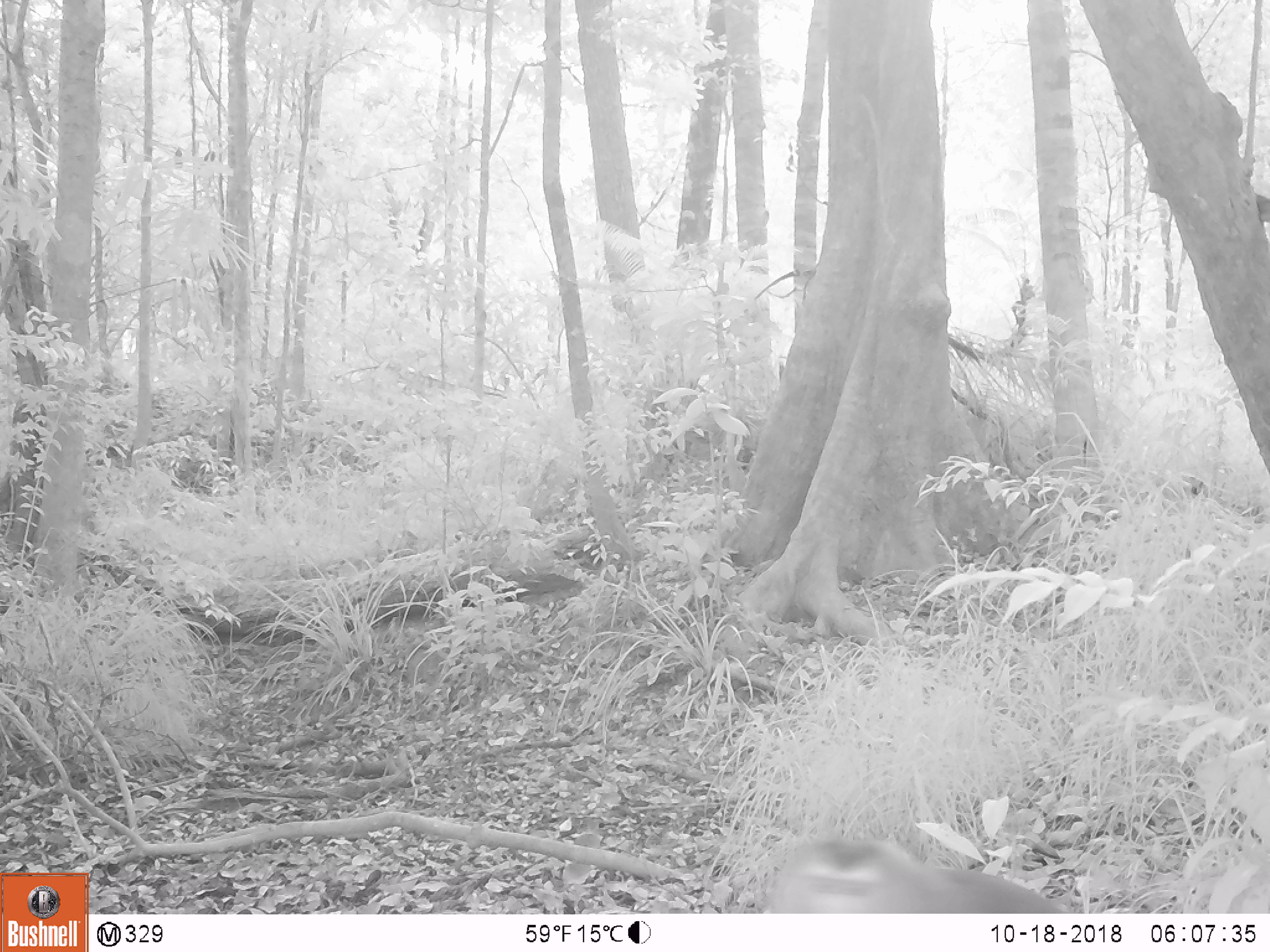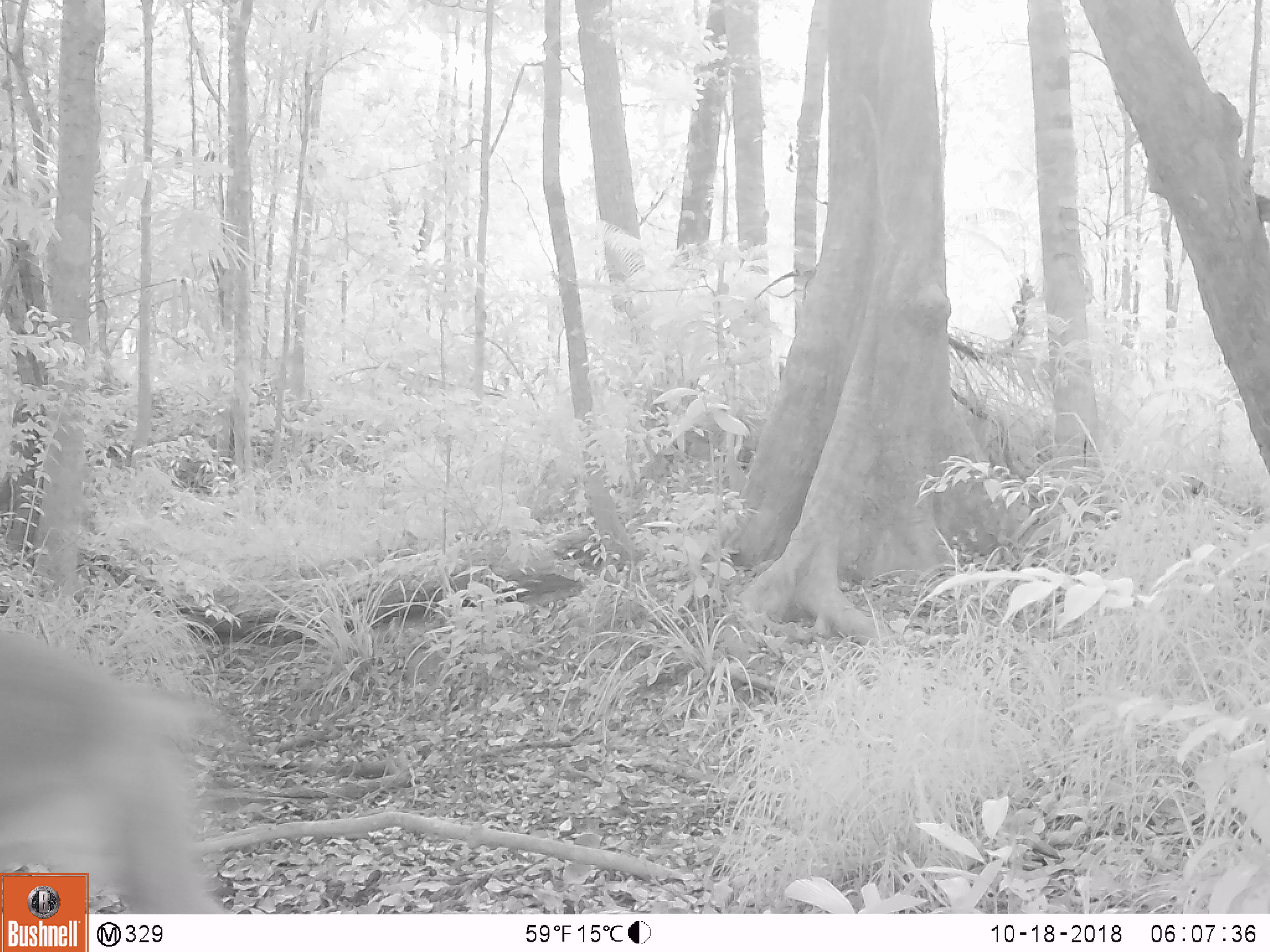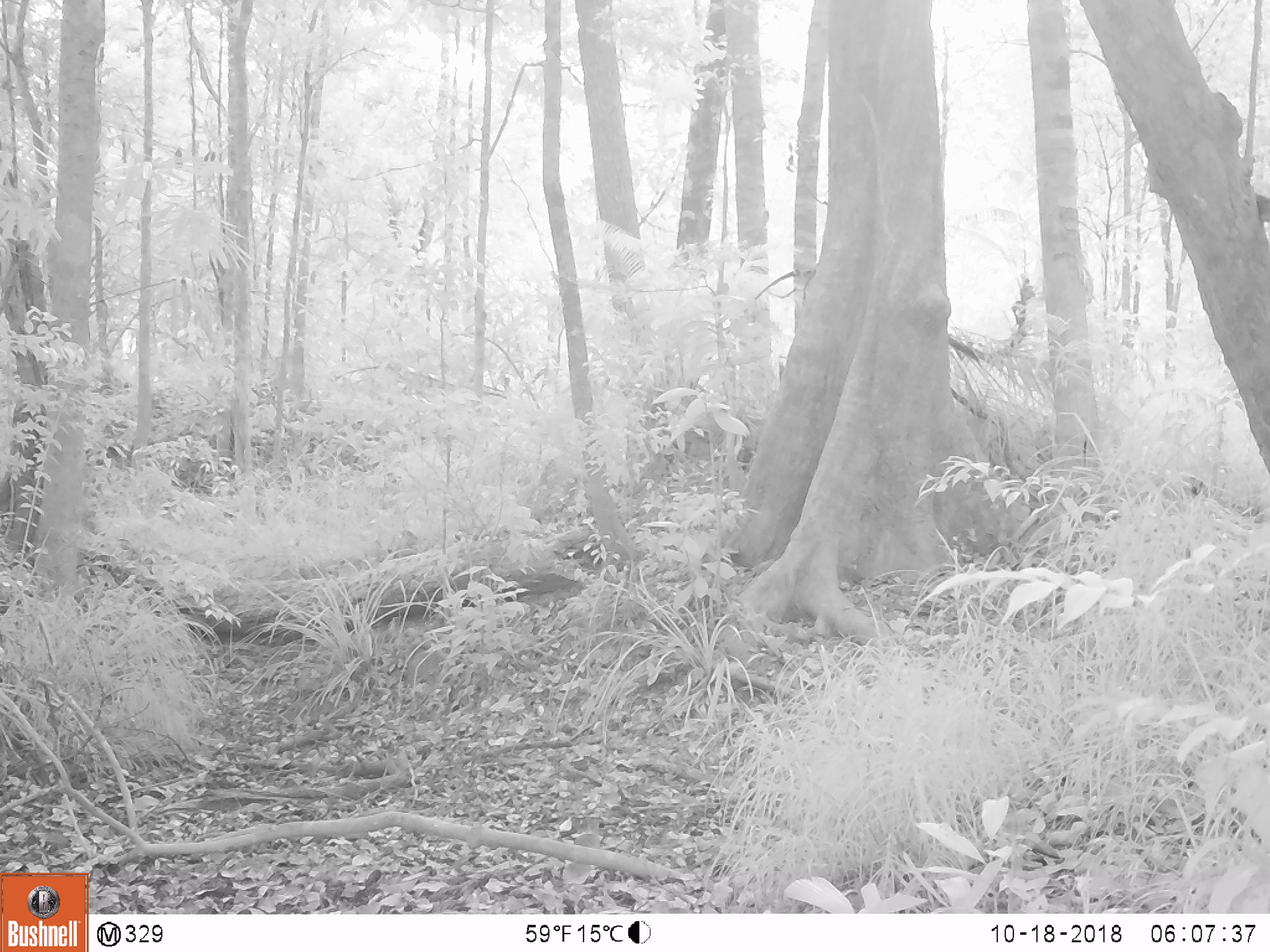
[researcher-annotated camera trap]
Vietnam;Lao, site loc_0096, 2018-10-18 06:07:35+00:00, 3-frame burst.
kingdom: Animalia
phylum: Chordata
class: Mammalia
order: Primates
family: Cercopithecidae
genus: Macaca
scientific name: Macaca nemestrina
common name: pig-tailed macaque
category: pig tailed macaque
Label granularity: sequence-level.